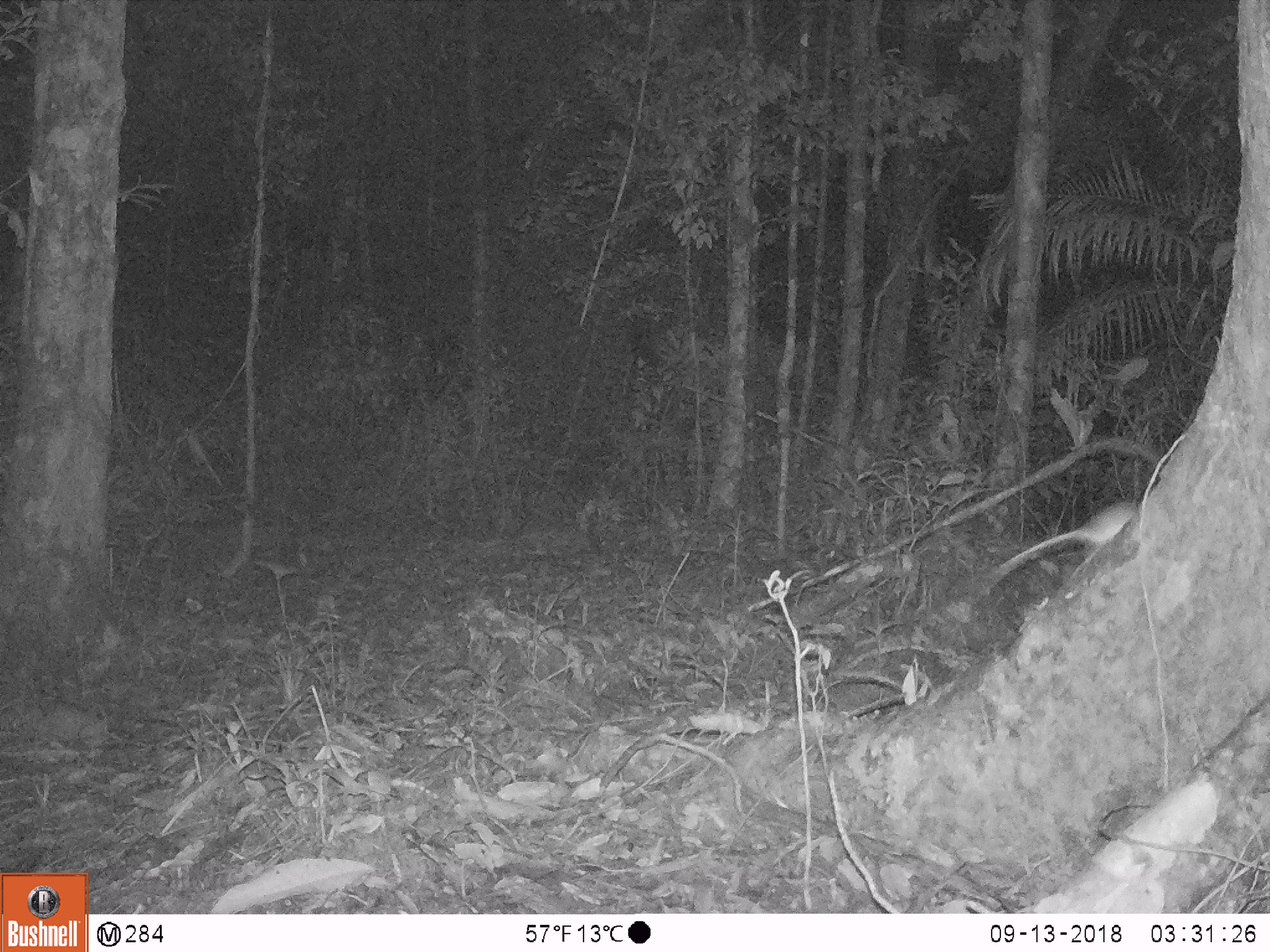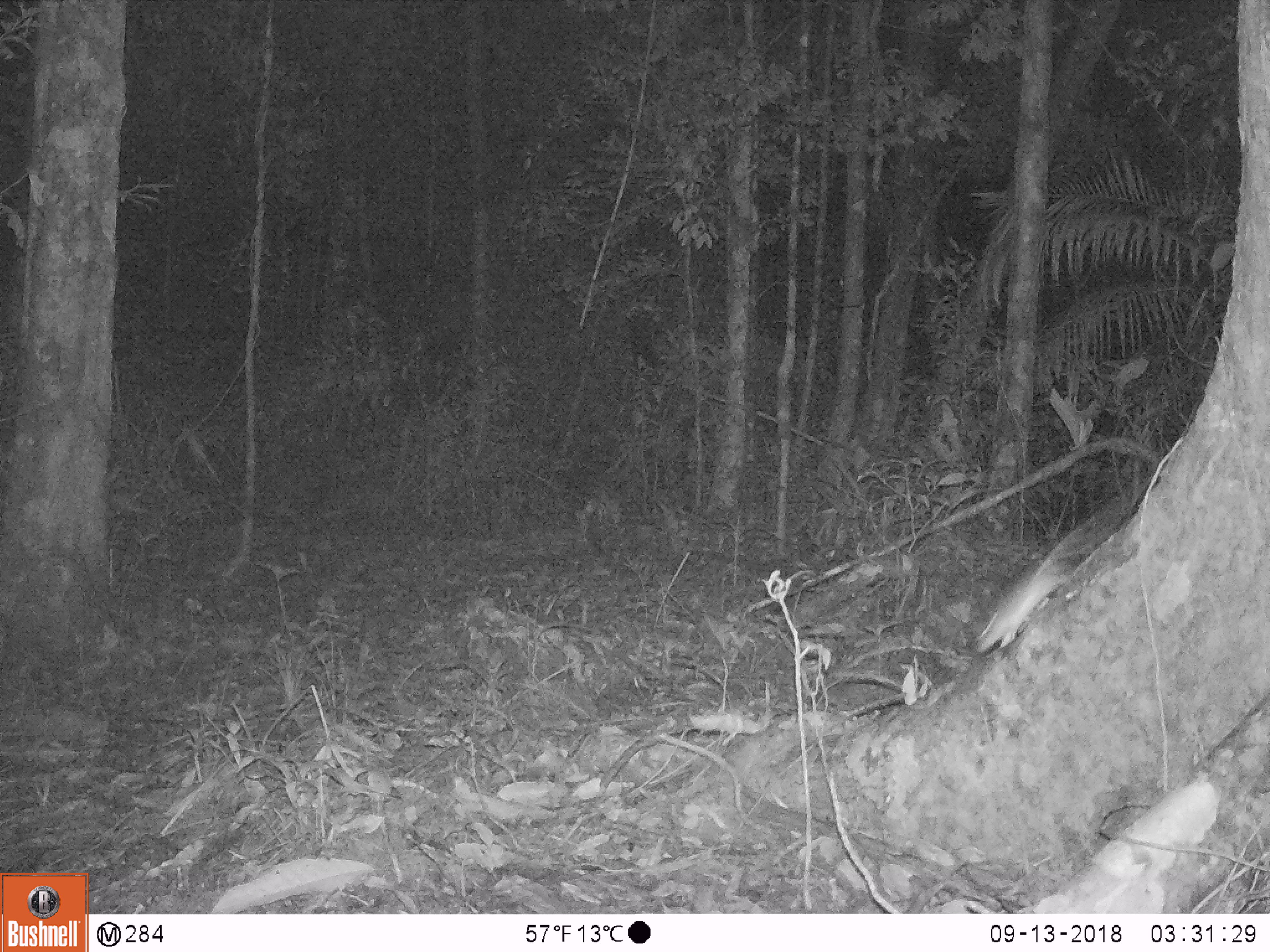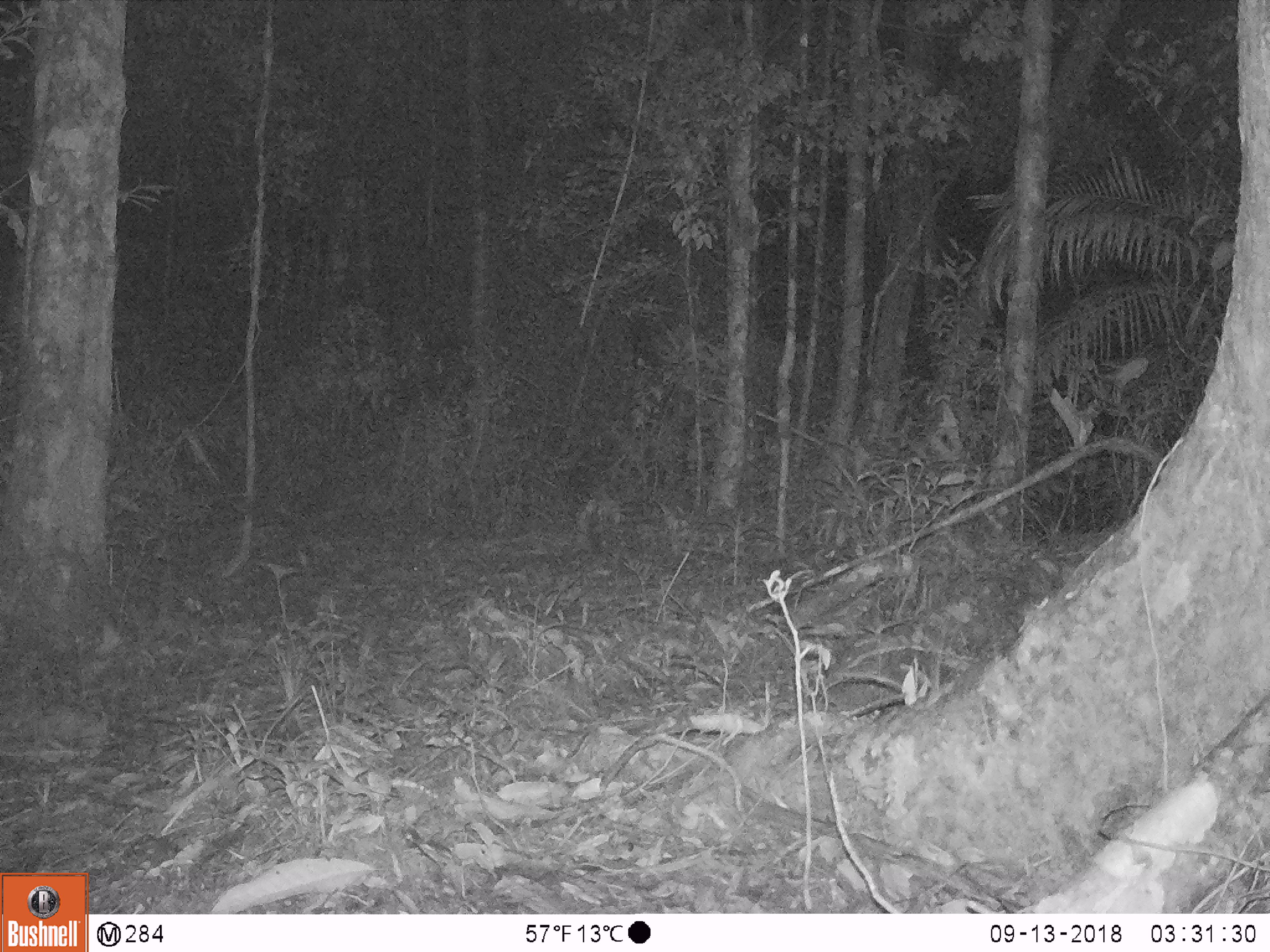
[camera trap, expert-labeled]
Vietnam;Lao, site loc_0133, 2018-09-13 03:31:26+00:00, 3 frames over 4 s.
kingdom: Animalia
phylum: Chordata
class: Mammalia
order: Rodentia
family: Muridae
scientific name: Muridae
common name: old-world mice and rats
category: unidentified murid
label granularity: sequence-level